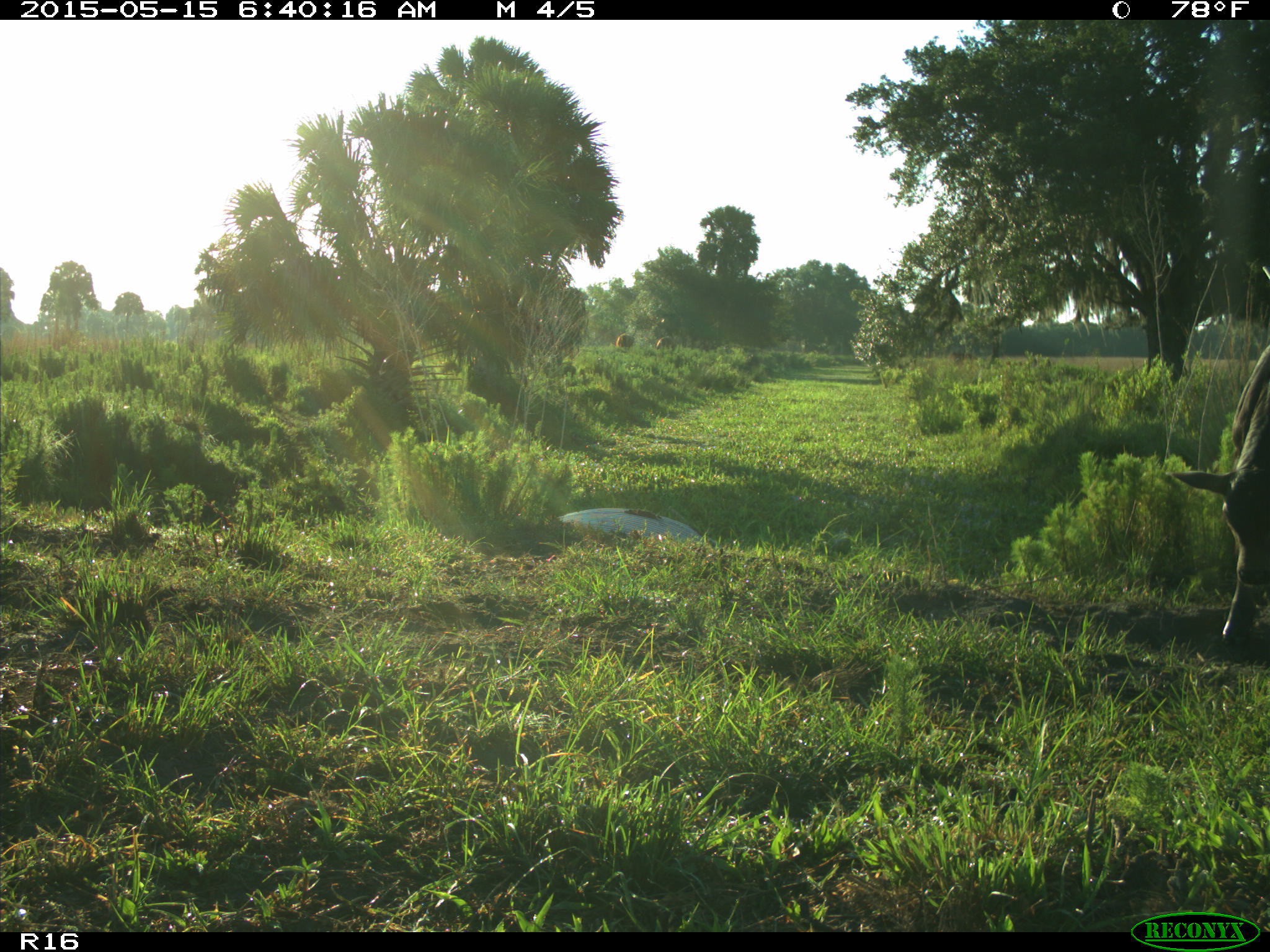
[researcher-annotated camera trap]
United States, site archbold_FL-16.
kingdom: Animalia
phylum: Chordata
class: Mammalia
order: Artiodactyla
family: Bovidae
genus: Bos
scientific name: Bos taurus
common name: domestic cow